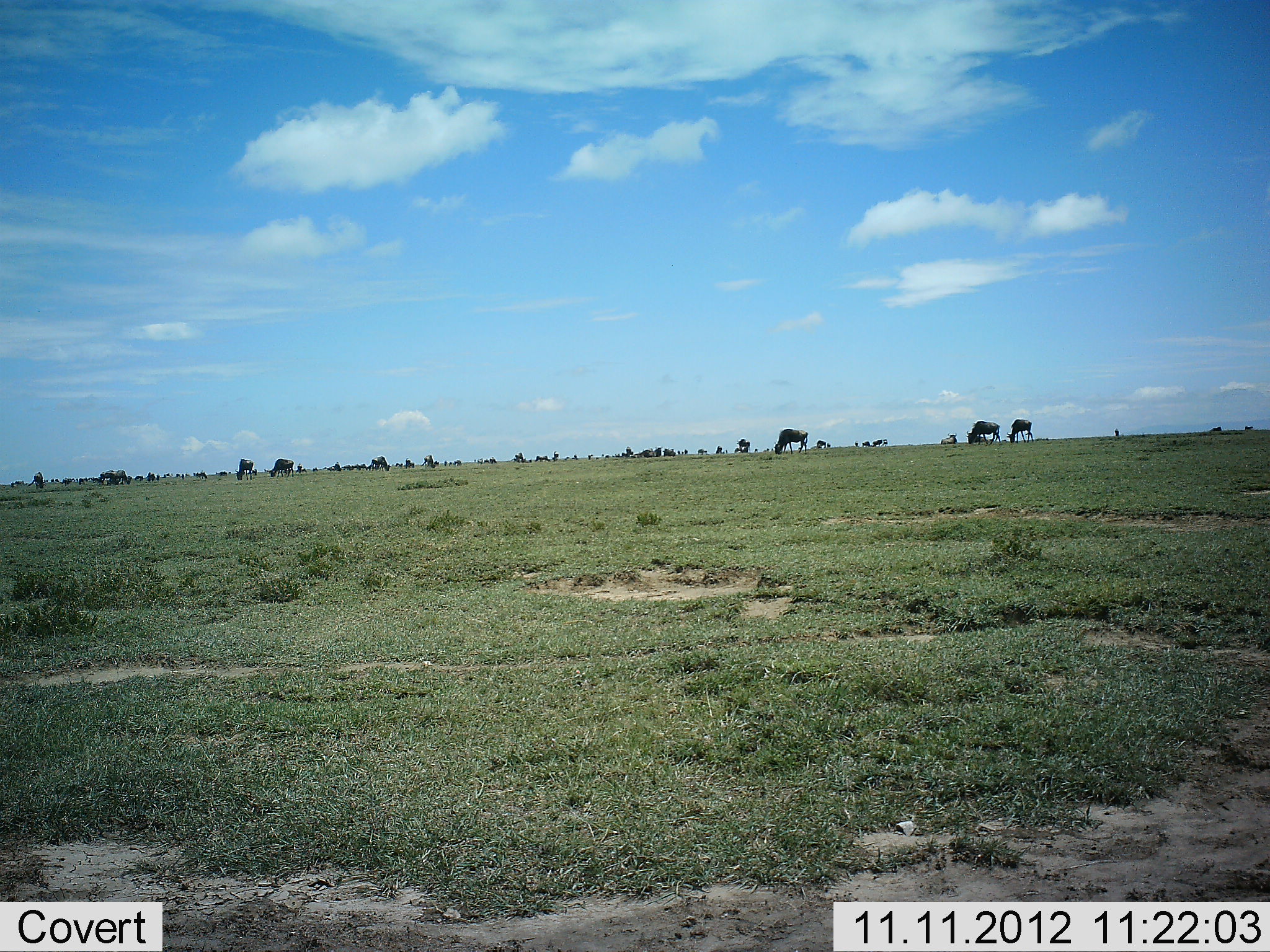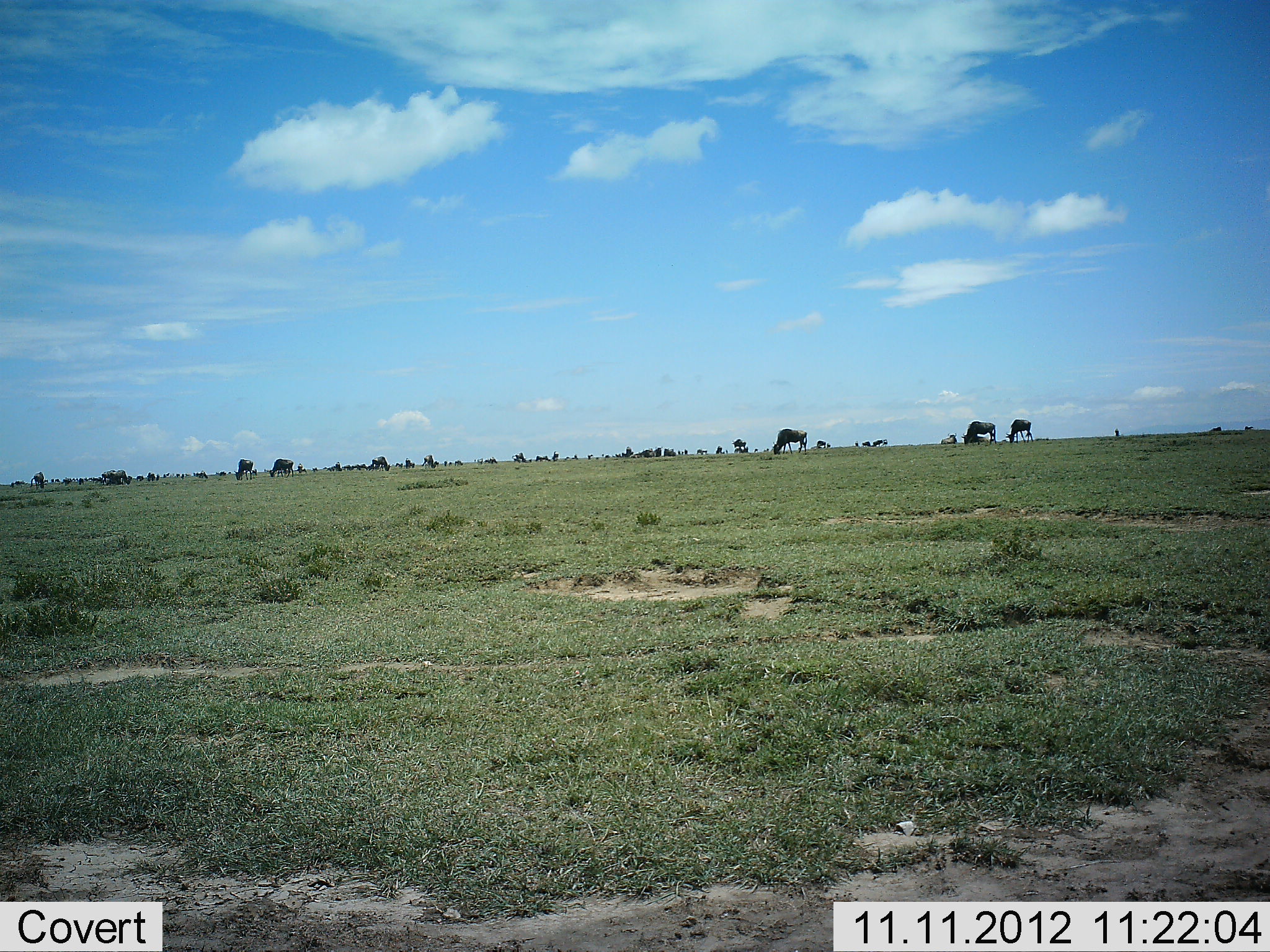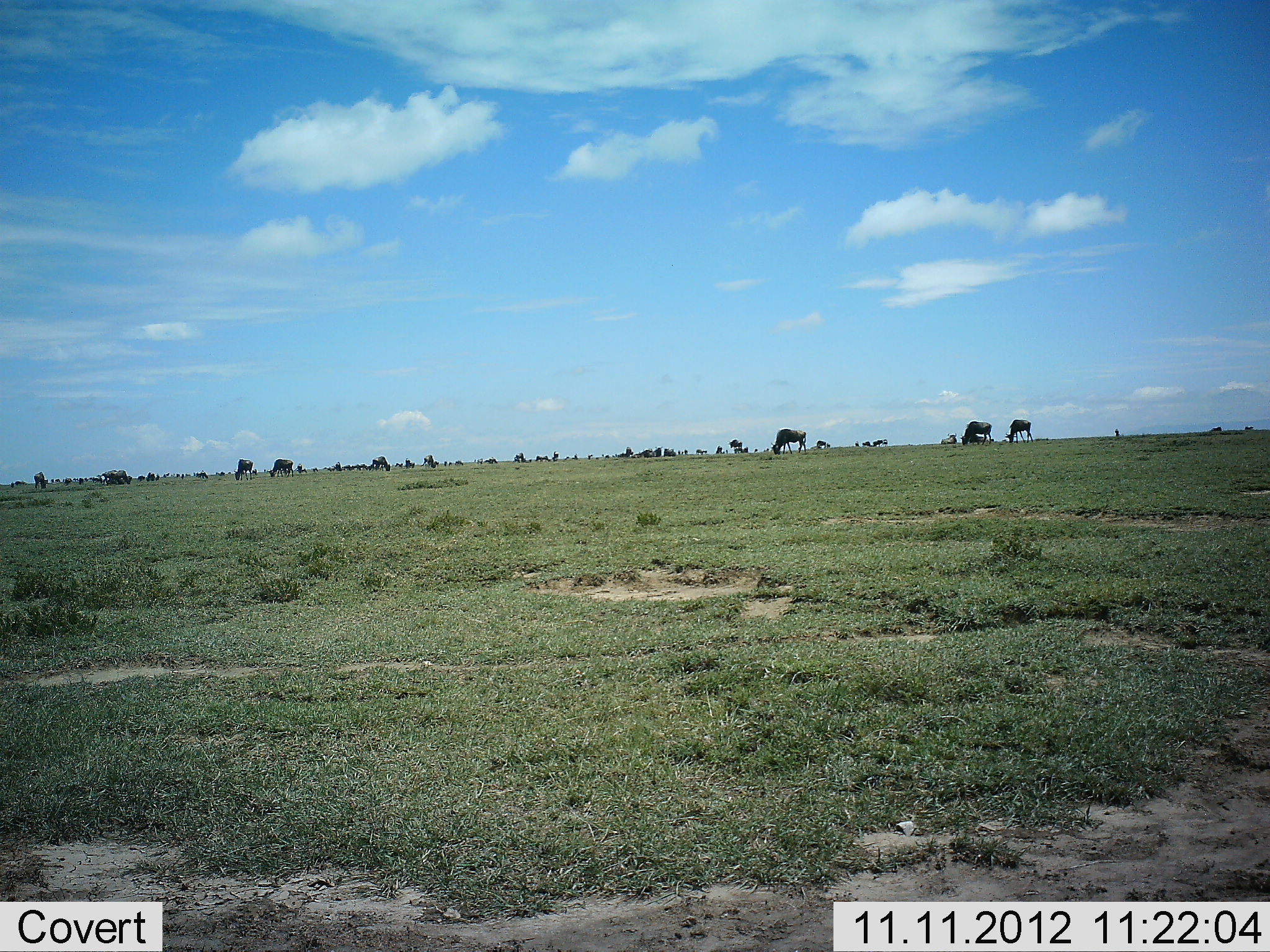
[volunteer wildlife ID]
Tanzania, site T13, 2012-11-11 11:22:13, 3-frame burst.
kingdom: Animalia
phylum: Chordata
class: Mammalia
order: Artiodactyla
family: Bovidae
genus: Connochaetes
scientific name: Connochaetes taurinus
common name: blue wildebeest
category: wildebeest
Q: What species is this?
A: Wildebeest (blue wildebeest) (Connochaetes taurinus).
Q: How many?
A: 11-50.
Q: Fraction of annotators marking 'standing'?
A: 60%.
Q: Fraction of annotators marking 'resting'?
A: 10%.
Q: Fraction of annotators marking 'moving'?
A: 60%.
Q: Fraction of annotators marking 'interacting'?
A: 0%.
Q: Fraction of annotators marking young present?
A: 0%.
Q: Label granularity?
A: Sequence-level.